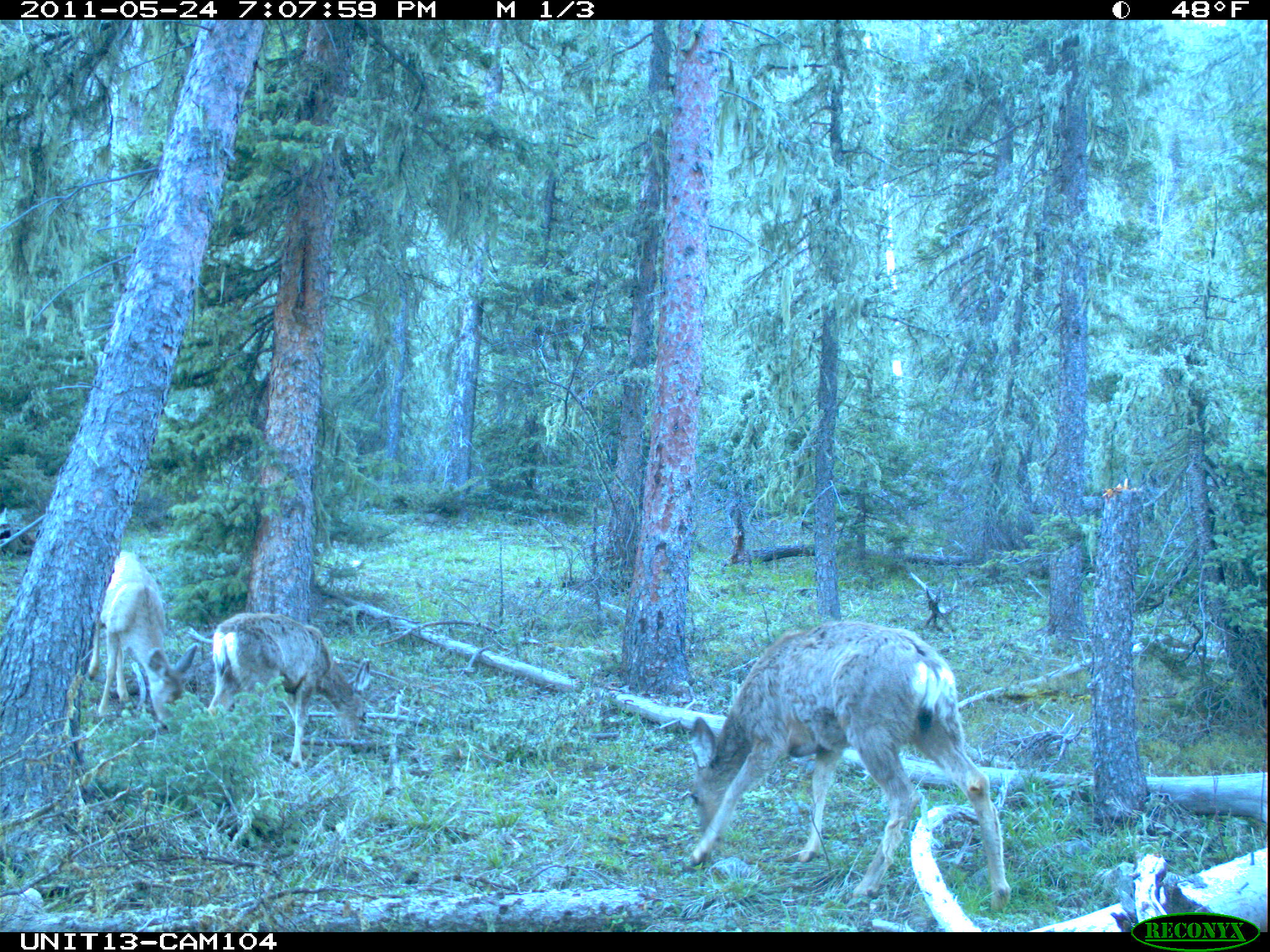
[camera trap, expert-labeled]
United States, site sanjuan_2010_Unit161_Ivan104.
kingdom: Animalia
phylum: Chordata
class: Mammalia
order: Artiodactyla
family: Cervidae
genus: Odocoileus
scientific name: Odocoileus hemionus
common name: mule deer